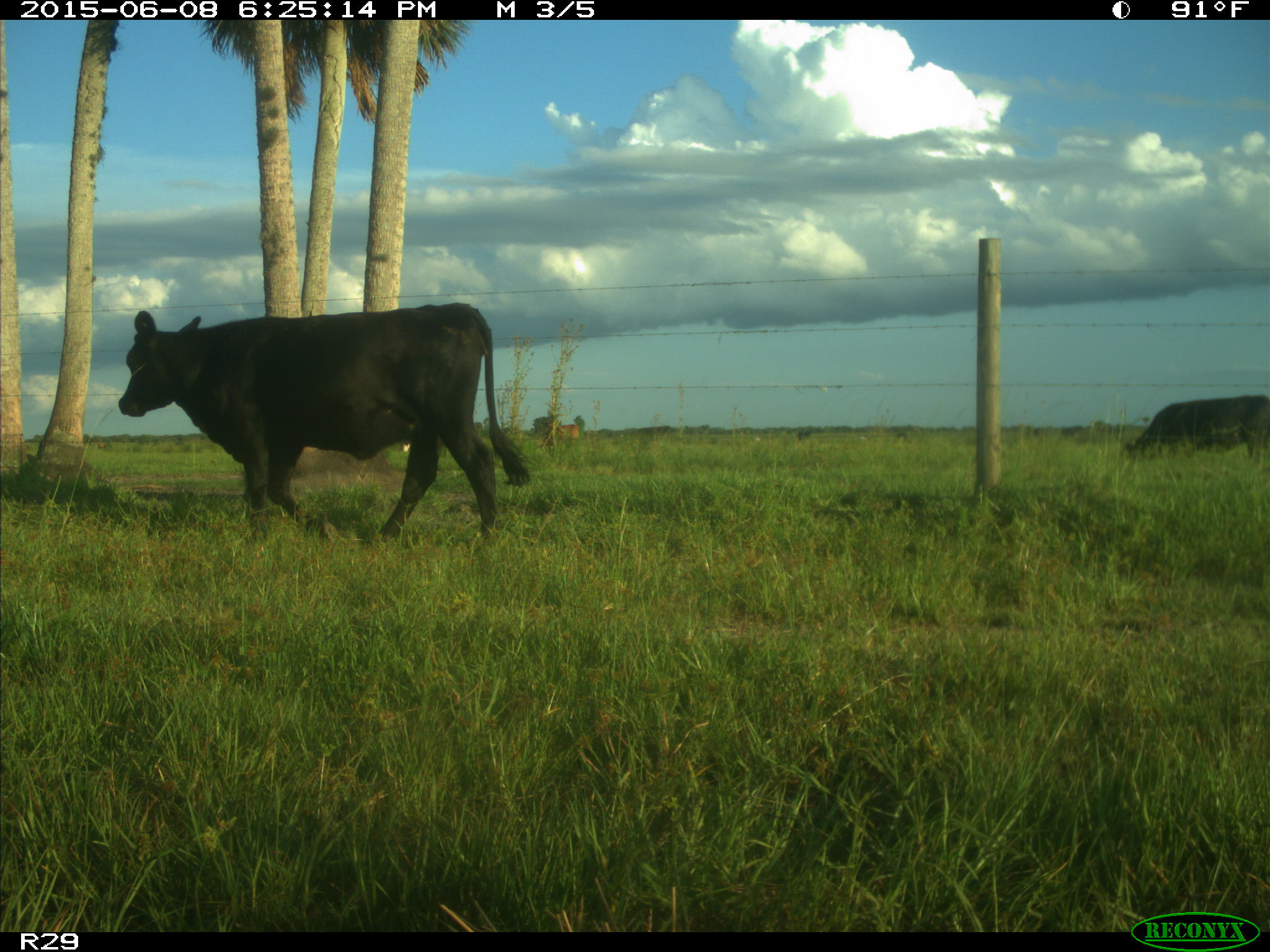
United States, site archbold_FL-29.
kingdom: Animalia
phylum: Chordata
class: Mammalia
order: Artiodactyla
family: Bovidae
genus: Bos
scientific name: Bos taurus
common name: domestic cow